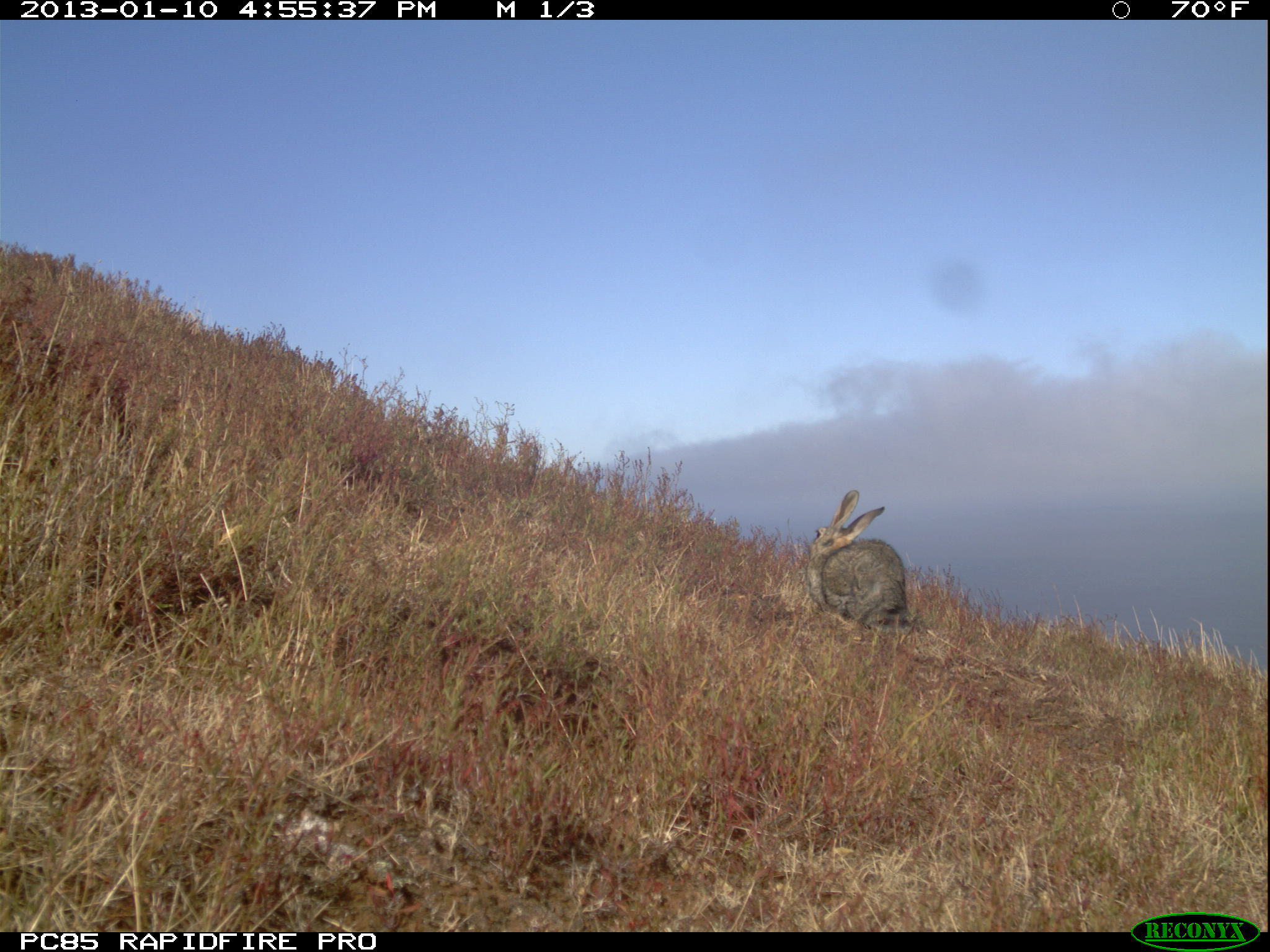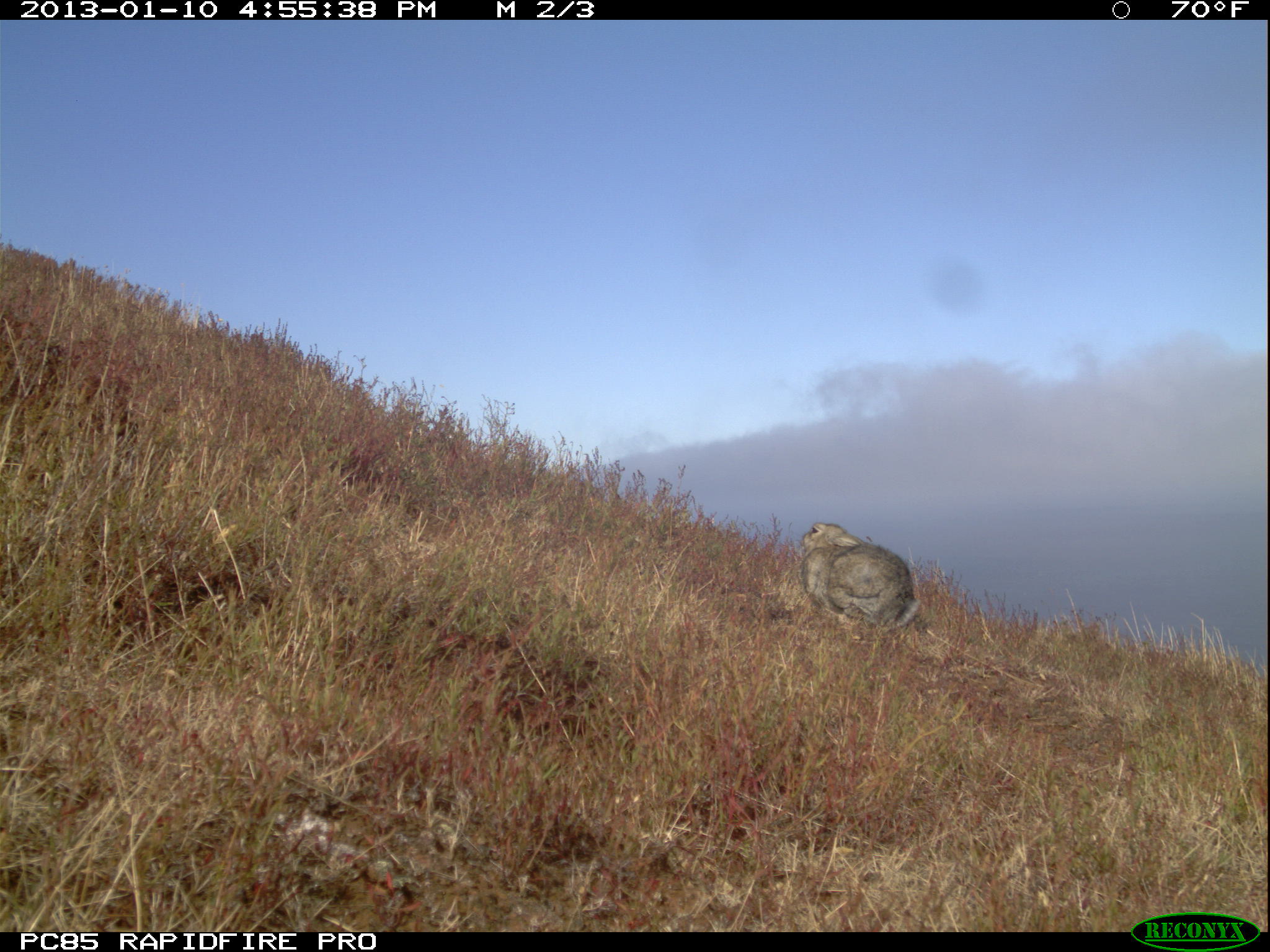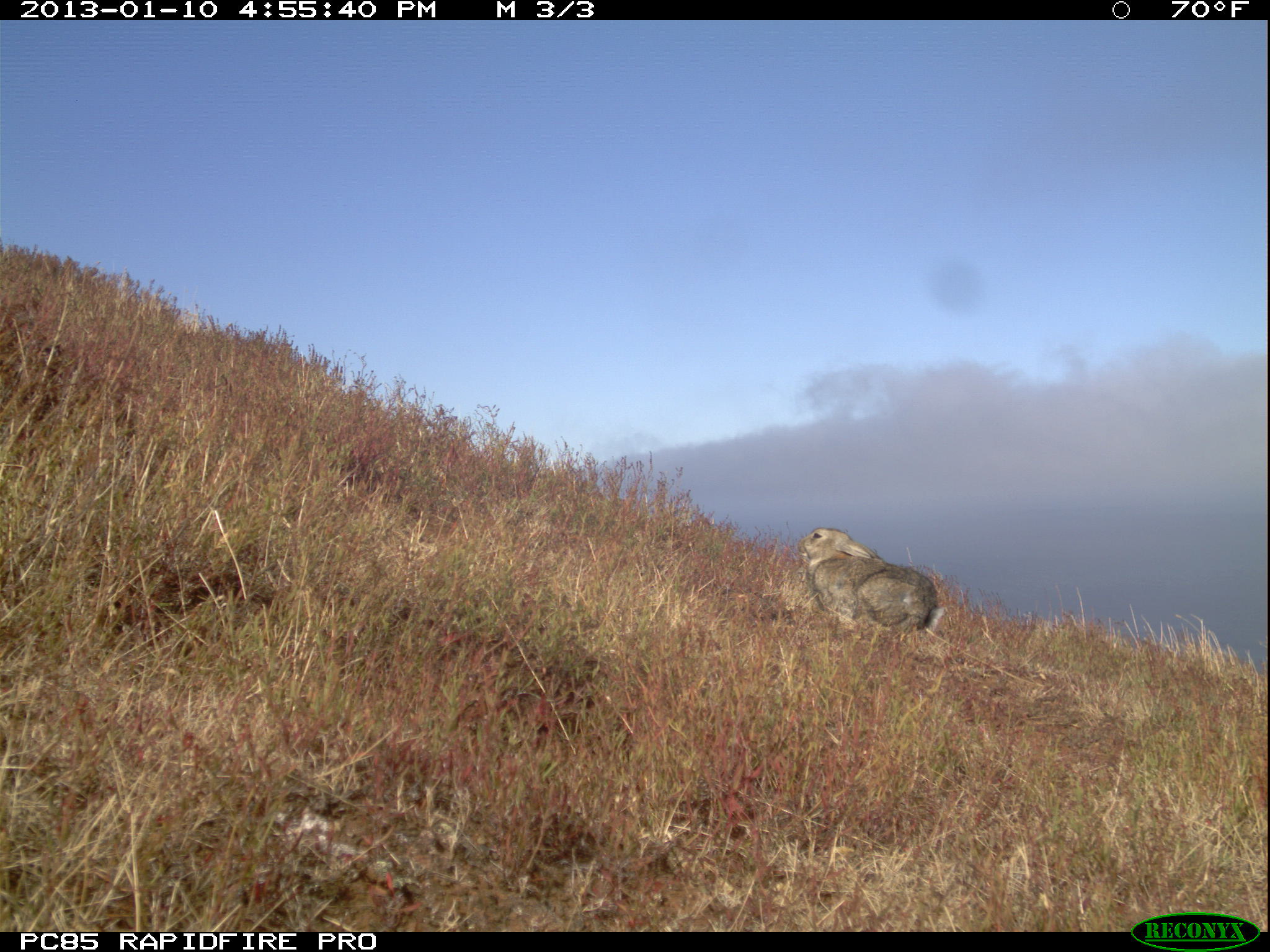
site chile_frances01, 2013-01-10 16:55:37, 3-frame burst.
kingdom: Animalia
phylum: Chordata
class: Mammalia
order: Lagomorpha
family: Leporidae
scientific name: Leporidae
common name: rabbits and hares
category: rabbit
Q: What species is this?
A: Rabbit (rabbits and hares) (Leporidae).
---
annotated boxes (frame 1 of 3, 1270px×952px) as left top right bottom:
rabbit: 807 489 915 656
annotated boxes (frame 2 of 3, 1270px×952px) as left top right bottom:
rabbit: 794 519 923 642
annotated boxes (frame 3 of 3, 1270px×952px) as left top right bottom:
rabbit: 795 525 945 641